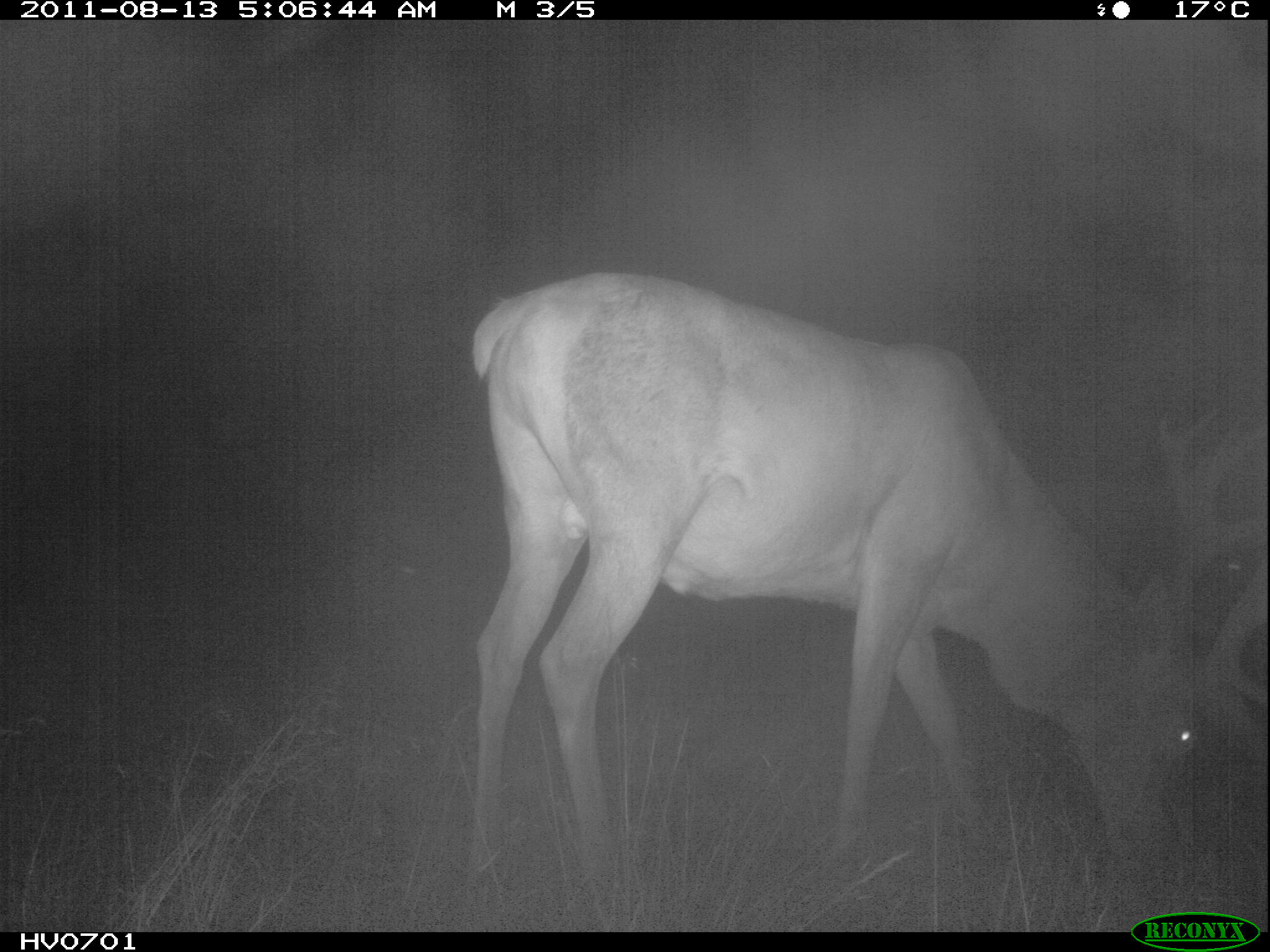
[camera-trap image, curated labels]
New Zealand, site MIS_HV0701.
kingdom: Animalia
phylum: Chordata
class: Mammalia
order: Artiodactyla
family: Cervidae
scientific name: Cervidae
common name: deer